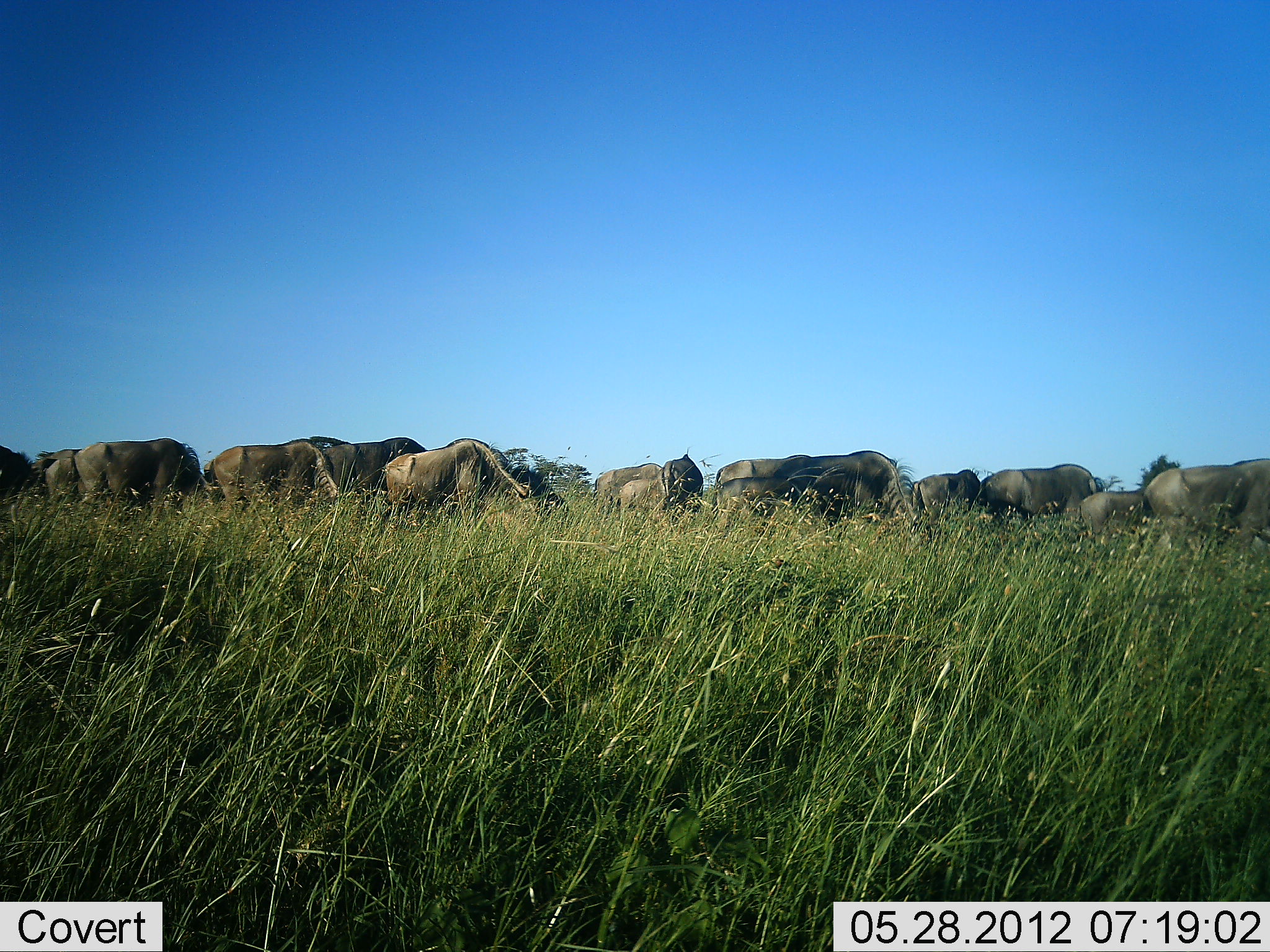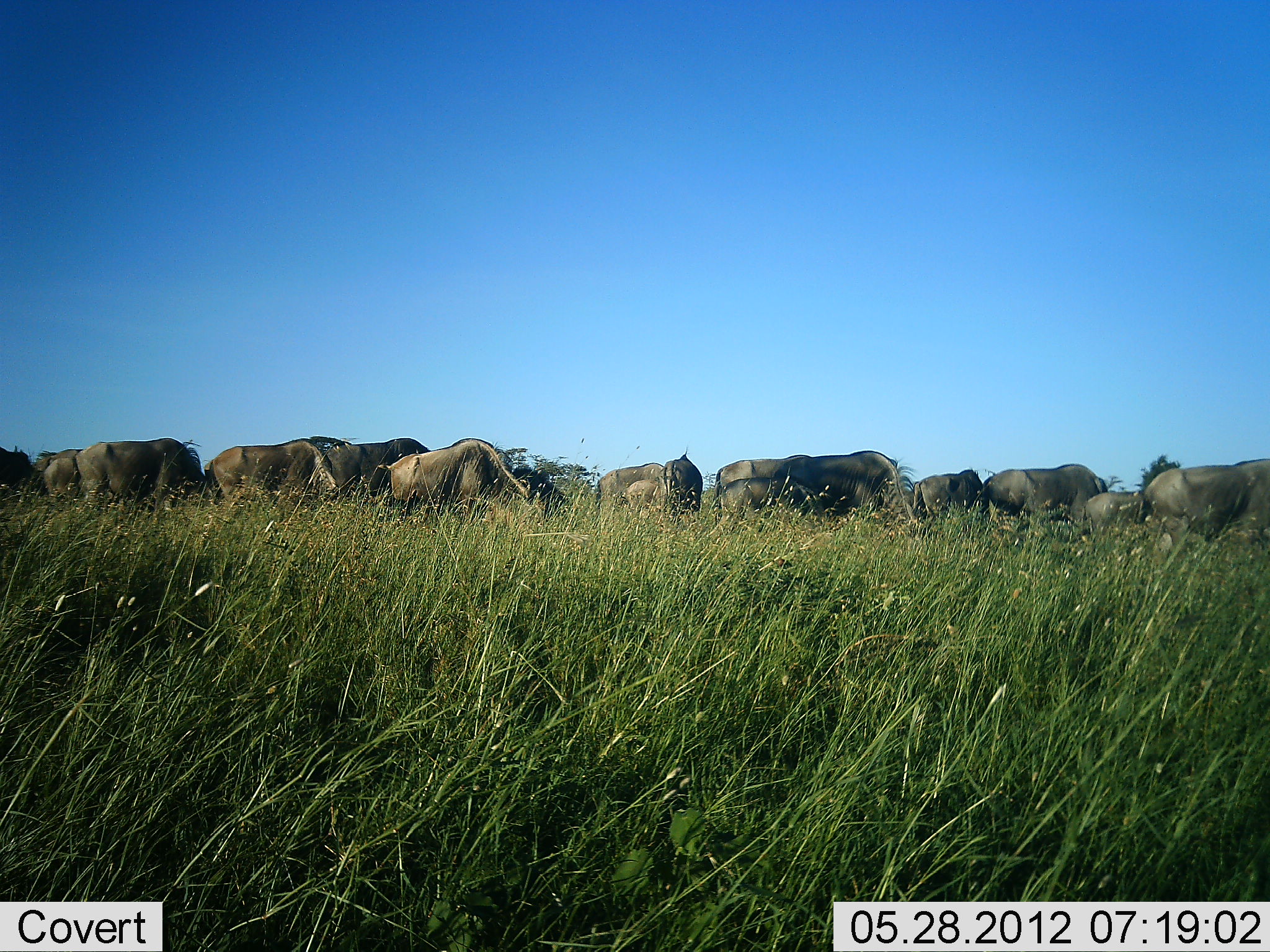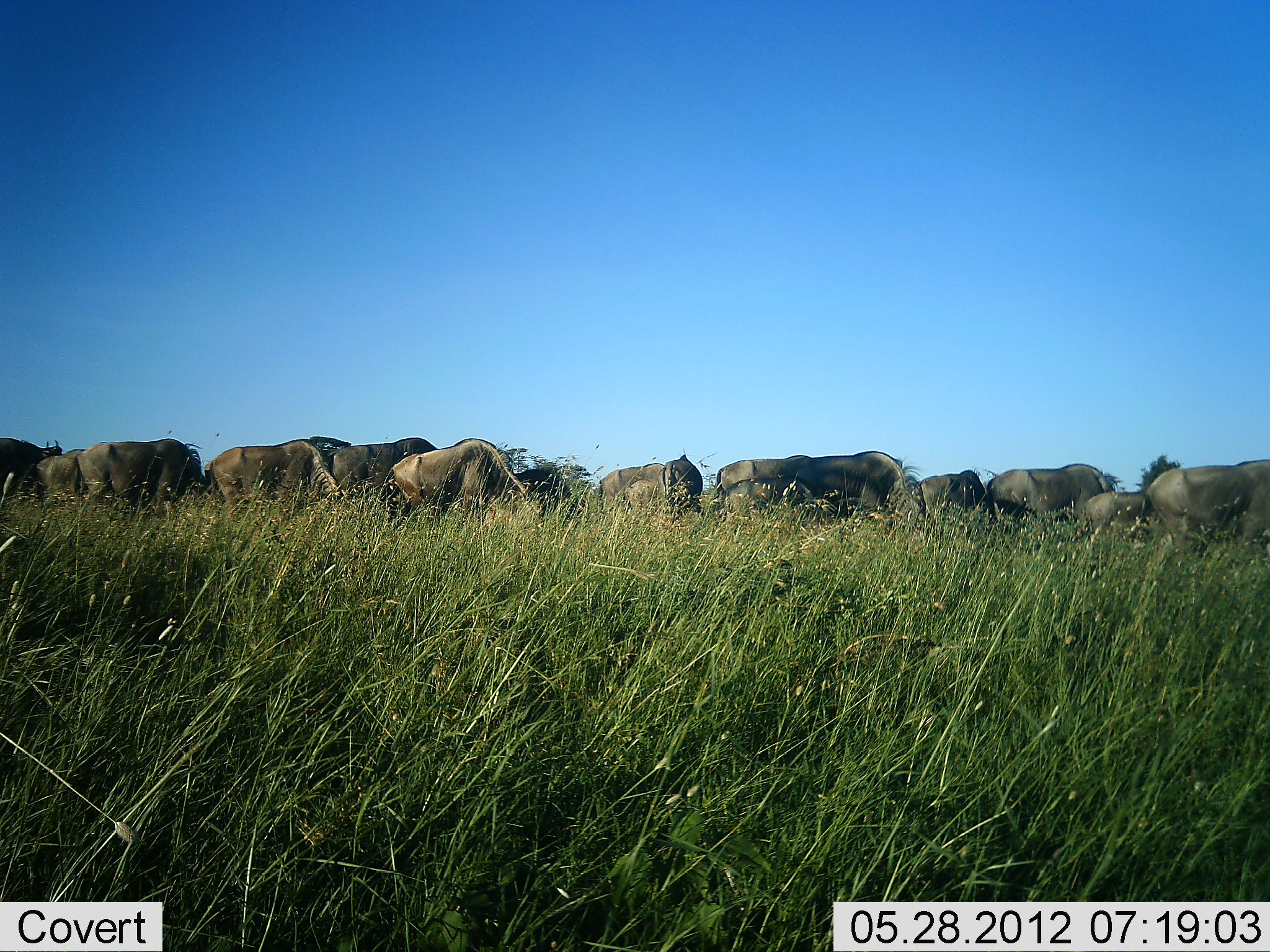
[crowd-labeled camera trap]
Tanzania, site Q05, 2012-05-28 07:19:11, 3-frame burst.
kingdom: Animalia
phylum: Chordata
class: Mammalia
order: Artiodactyla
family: Bovidae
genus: Connochaetes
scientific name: Connochaetes taurinus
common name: blue wildebeest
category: wildebeest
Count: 11-50.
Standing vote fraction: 50%.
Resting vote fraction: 0%.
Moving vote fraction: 7%.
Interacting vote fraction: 0%.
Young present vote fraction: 21%.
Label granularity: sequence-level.